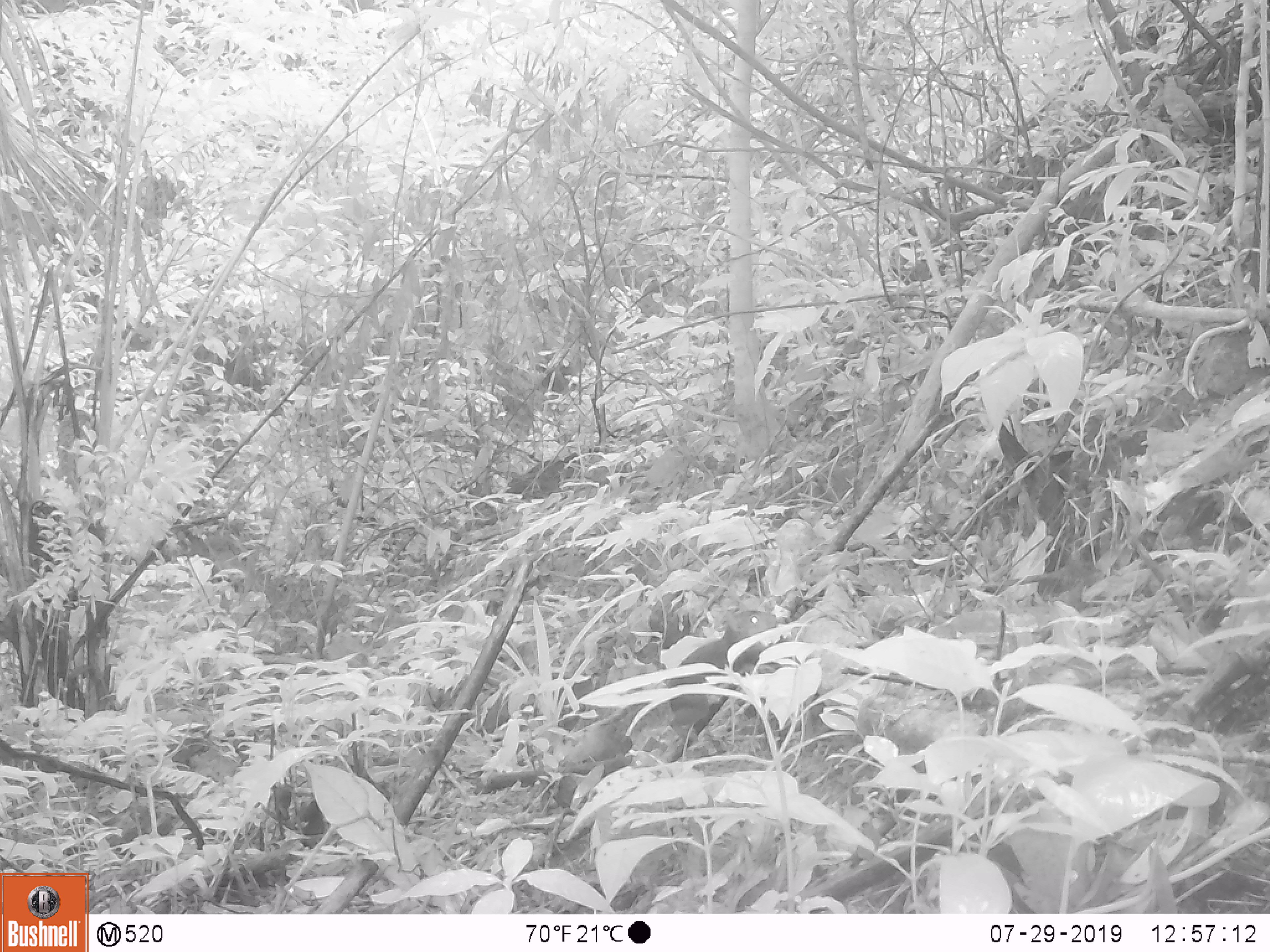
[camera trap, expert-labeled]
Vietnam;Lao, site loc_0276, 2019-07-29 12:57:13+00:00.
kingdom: Animalia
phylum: Chordata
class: Mammalia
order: Rodentia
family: Sciuridae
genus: Sciurus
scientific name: Sciurus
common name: squirrel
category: unidentified squirrel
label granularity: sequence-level